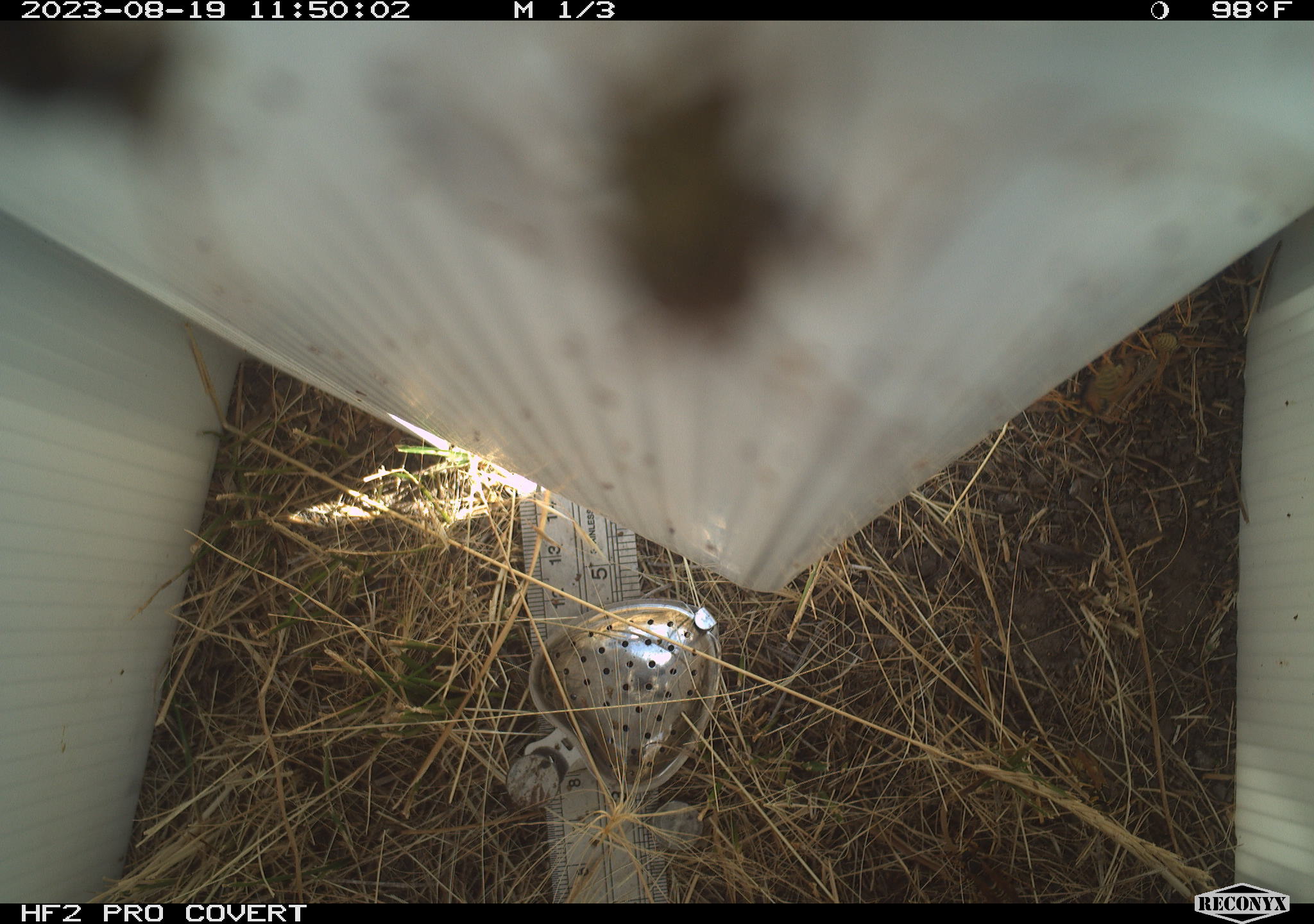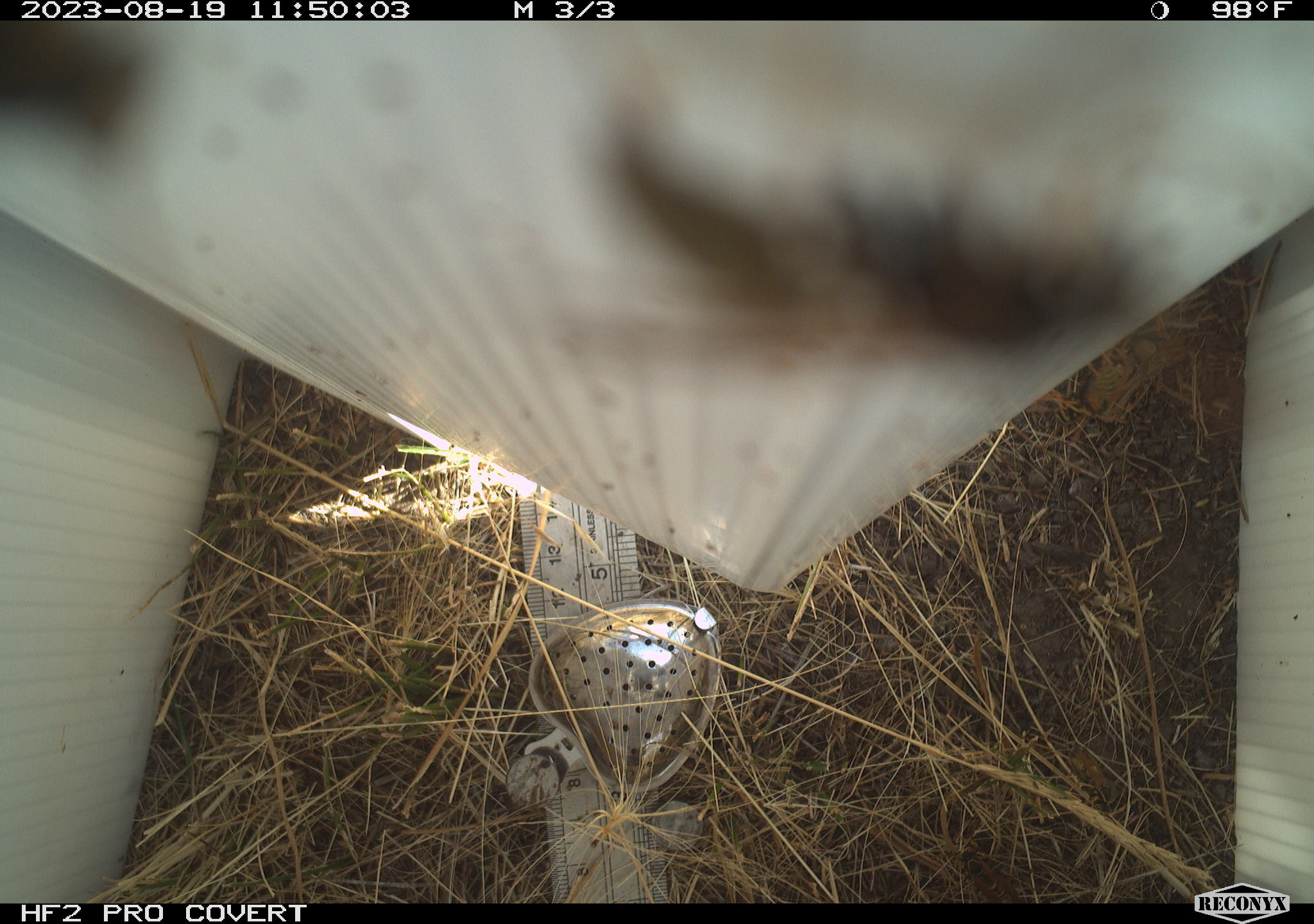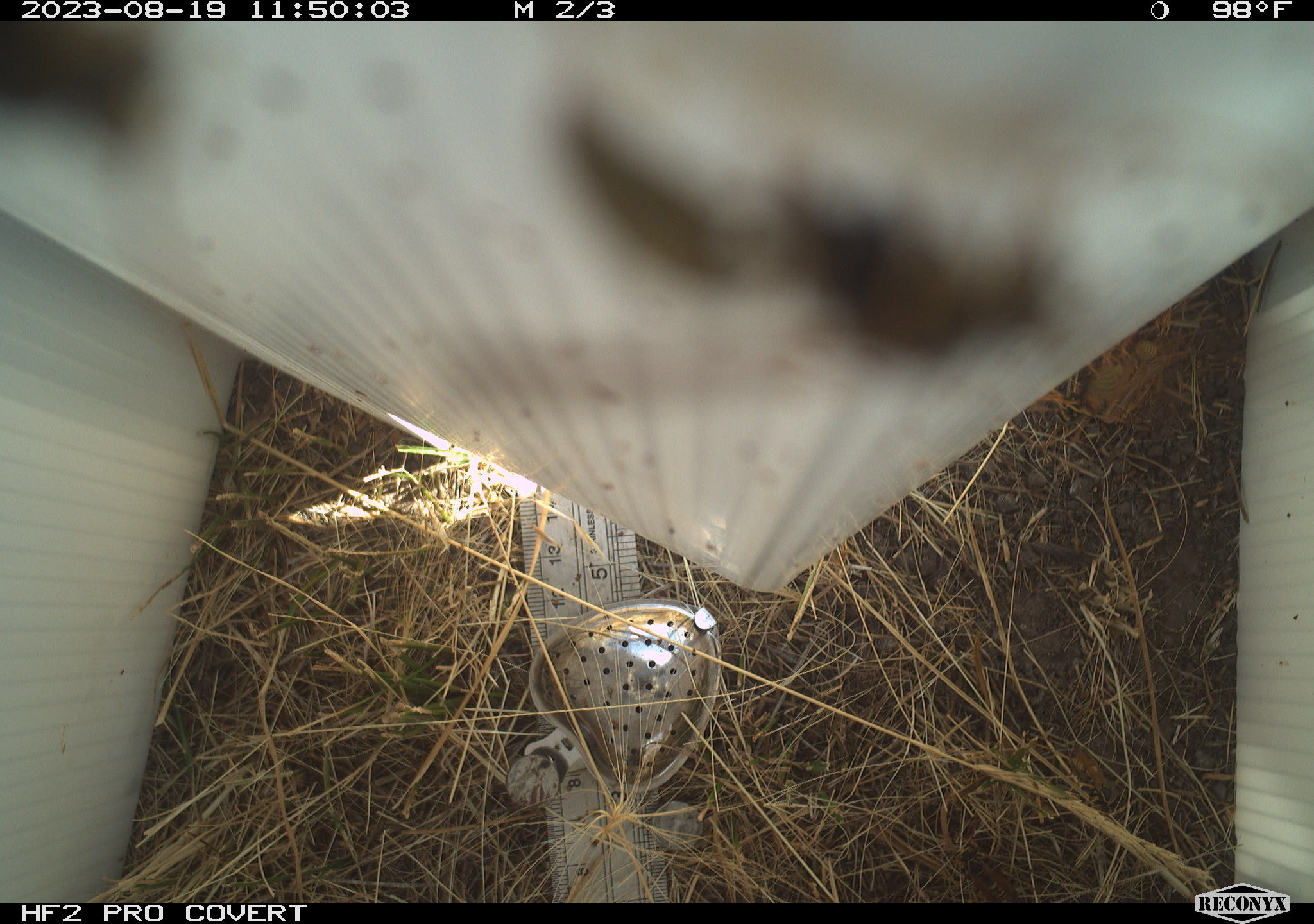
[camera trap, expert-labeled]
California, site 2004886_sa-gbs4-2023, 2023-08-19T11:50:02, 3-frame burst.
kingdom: Animalia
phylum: Arthropoda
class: Insecta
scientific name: Insecta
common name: insect